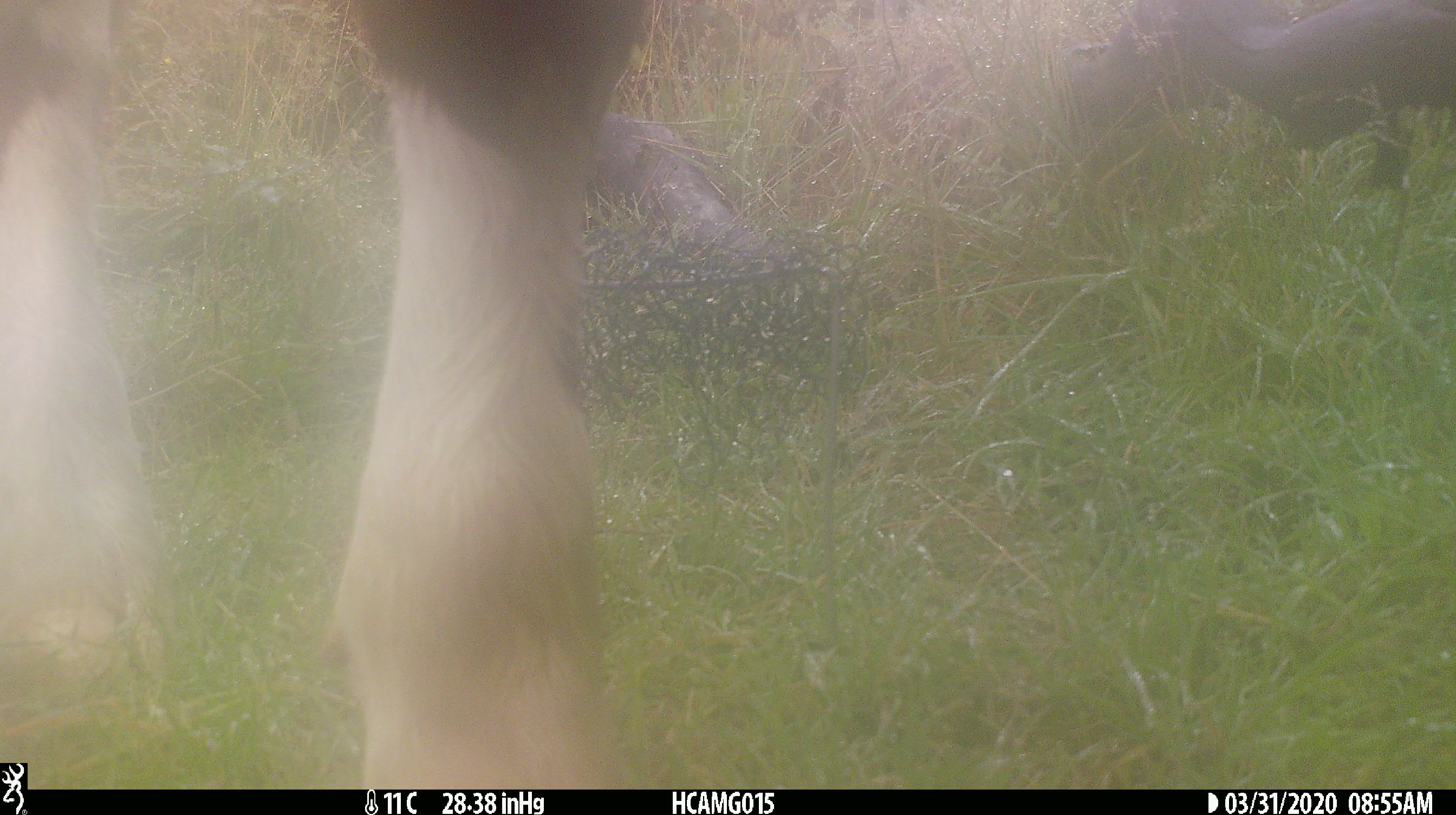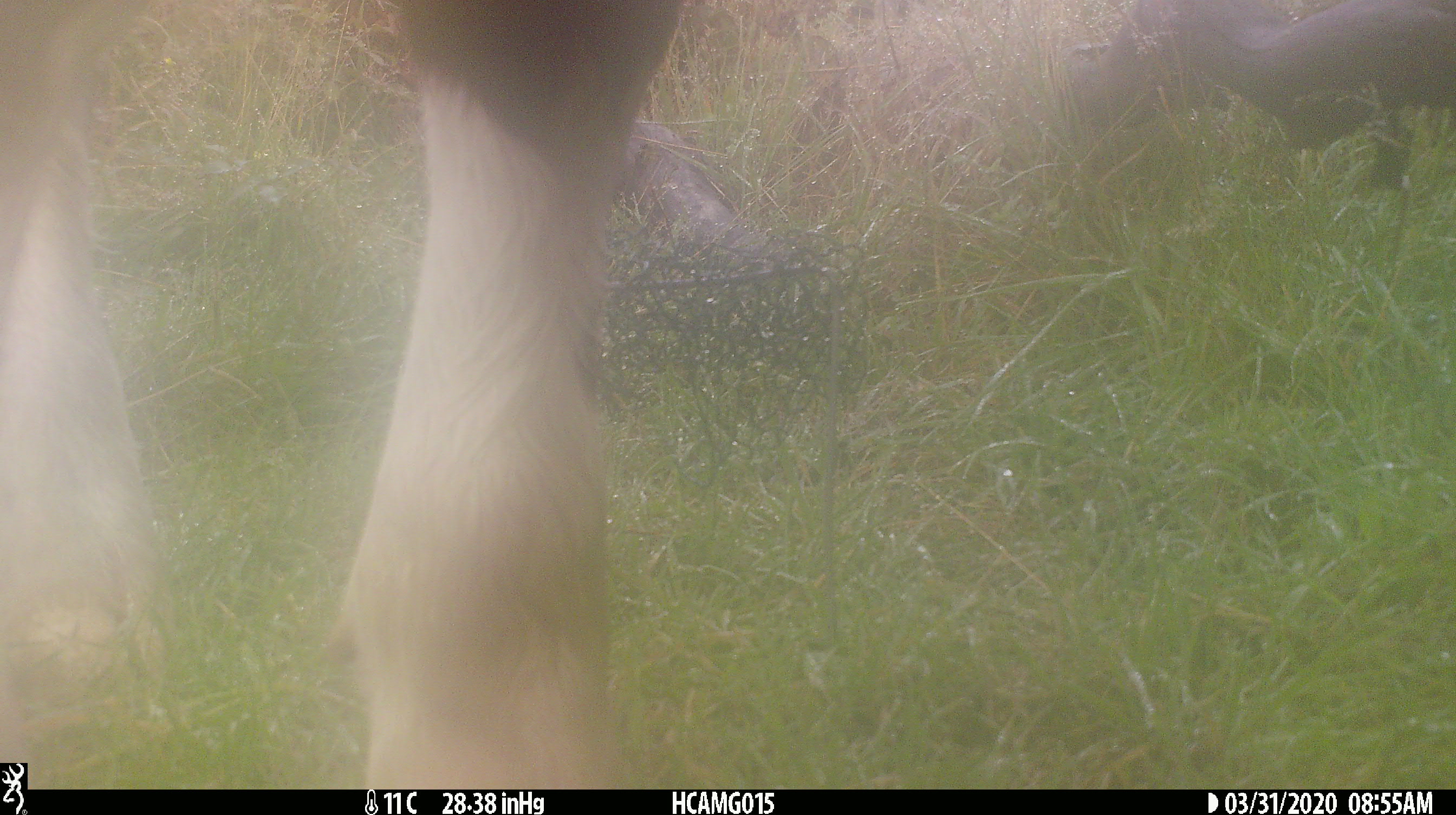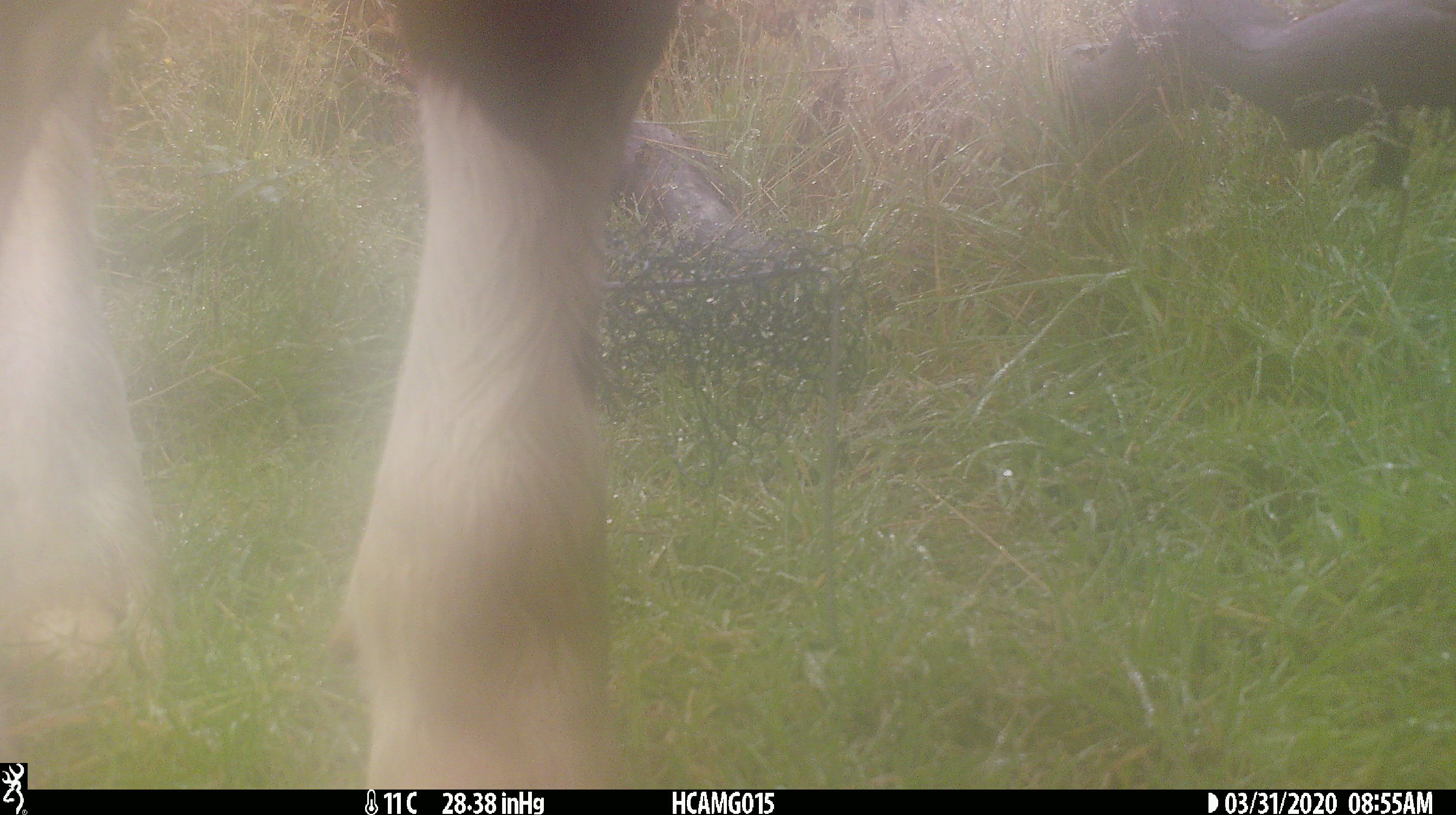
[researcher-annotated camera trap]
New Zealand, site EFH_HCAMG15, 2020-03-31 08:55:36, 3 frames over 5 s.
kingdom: Animalia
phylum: Chordata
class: Mammalia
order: Artiodactyla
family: Bovidae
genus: Bos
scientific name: Bos taurus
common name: domestic cow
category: cow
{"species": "cow (domestic cow) (Bos taurus)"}